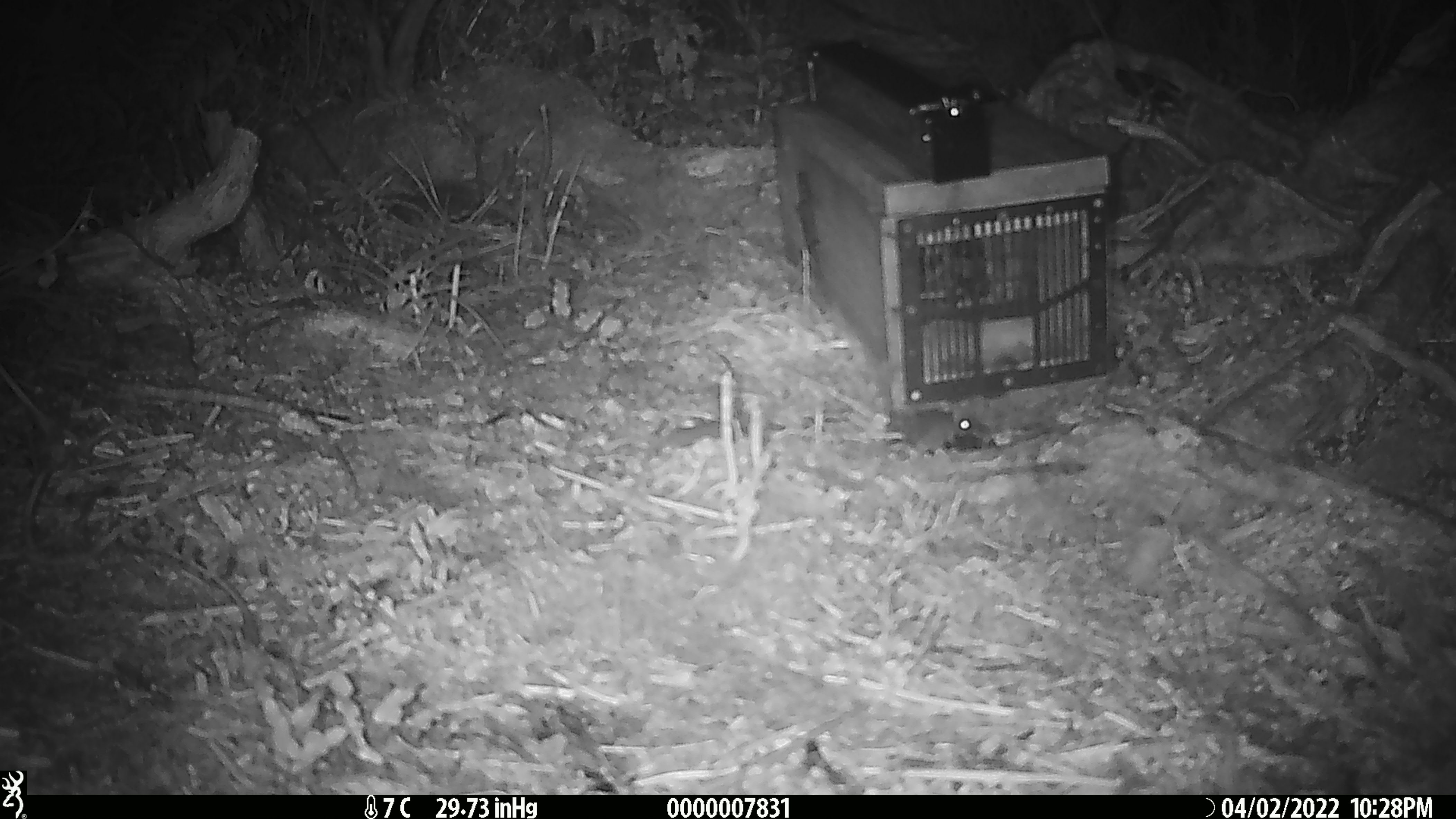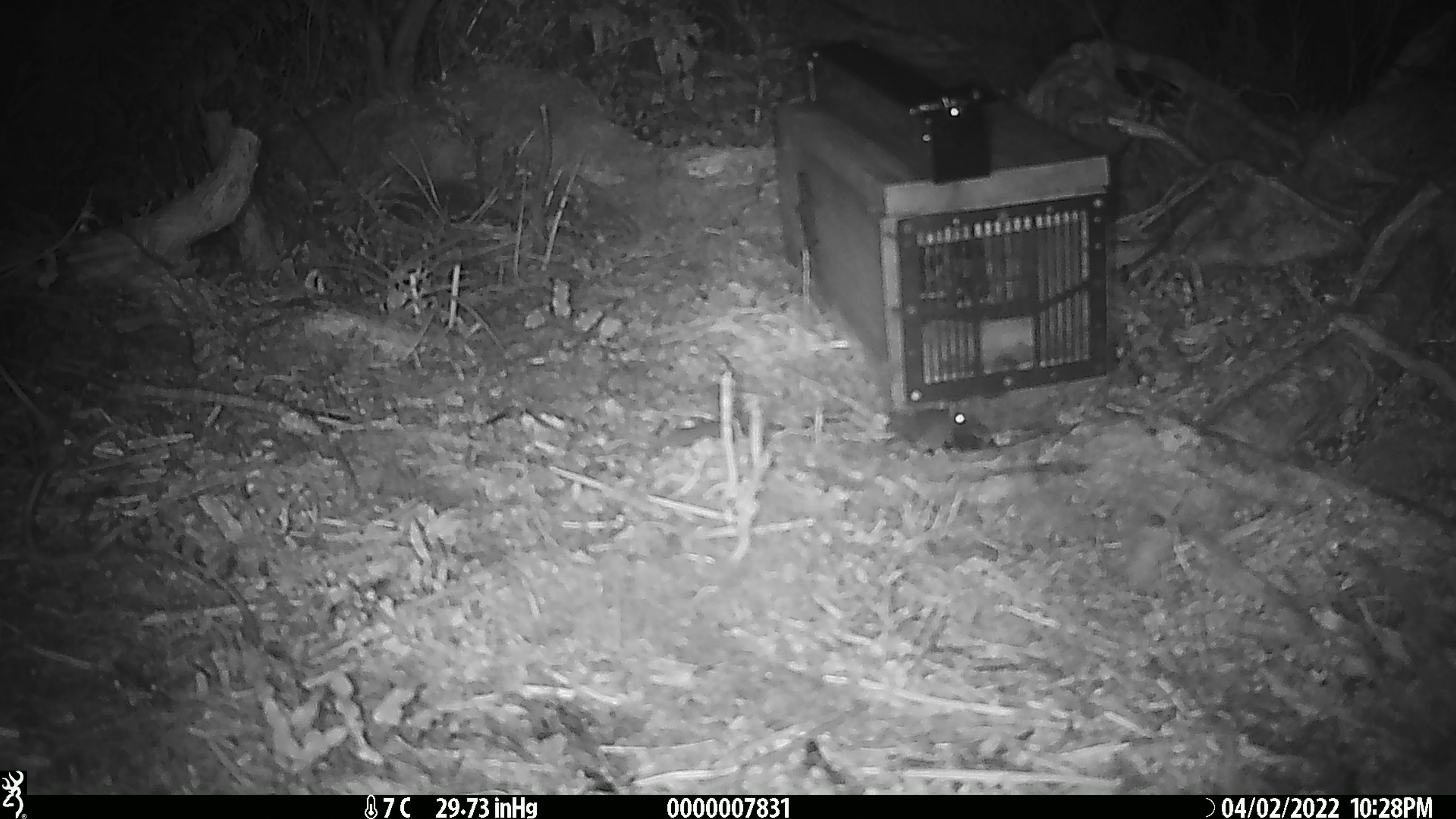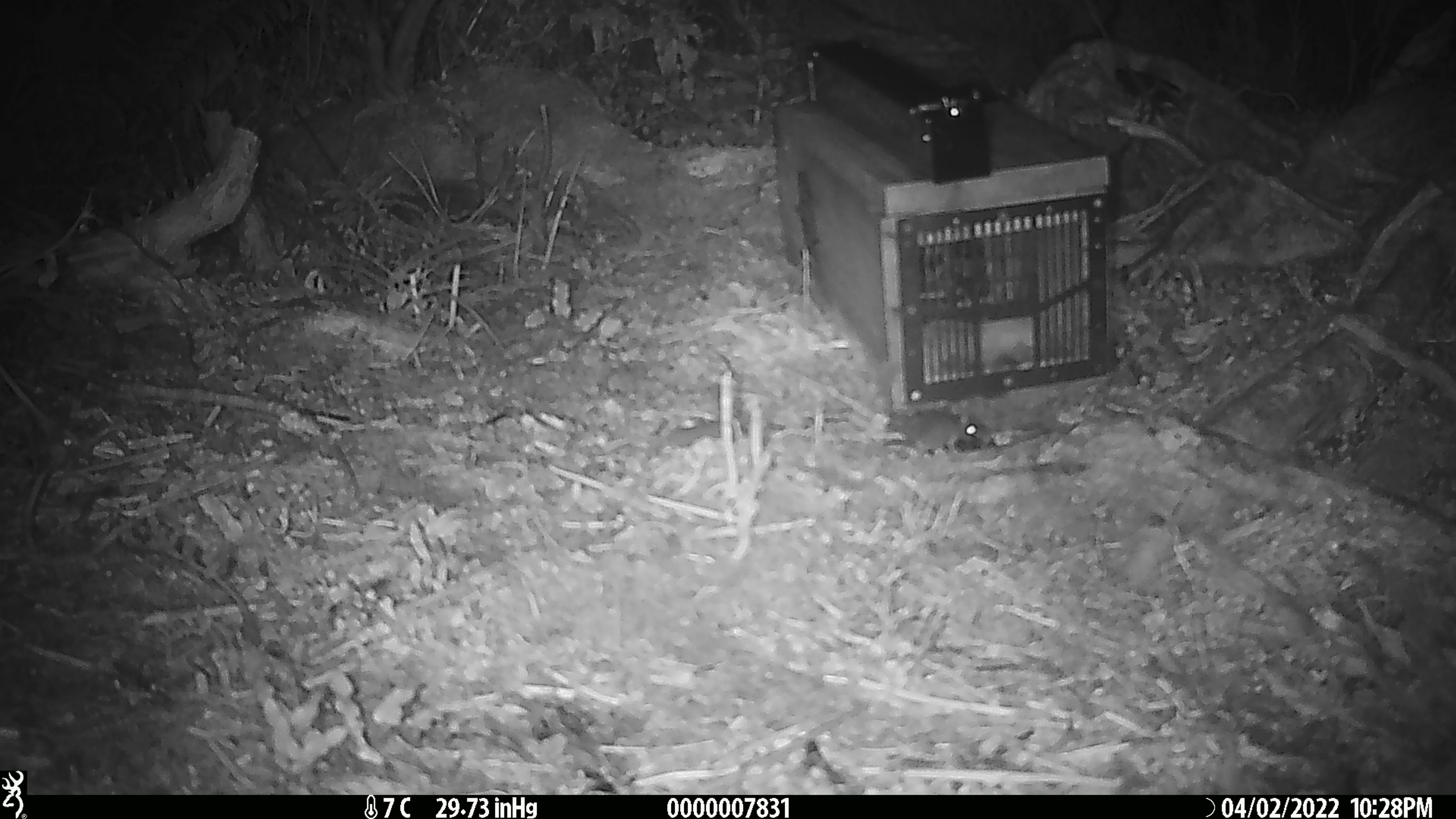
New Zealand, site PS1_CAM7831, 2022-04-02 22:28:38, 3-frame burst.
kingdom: Animalia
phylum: Chordata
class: Mammalia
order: Rodentia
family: Muridae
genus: Mus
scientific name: Mus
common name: mouse